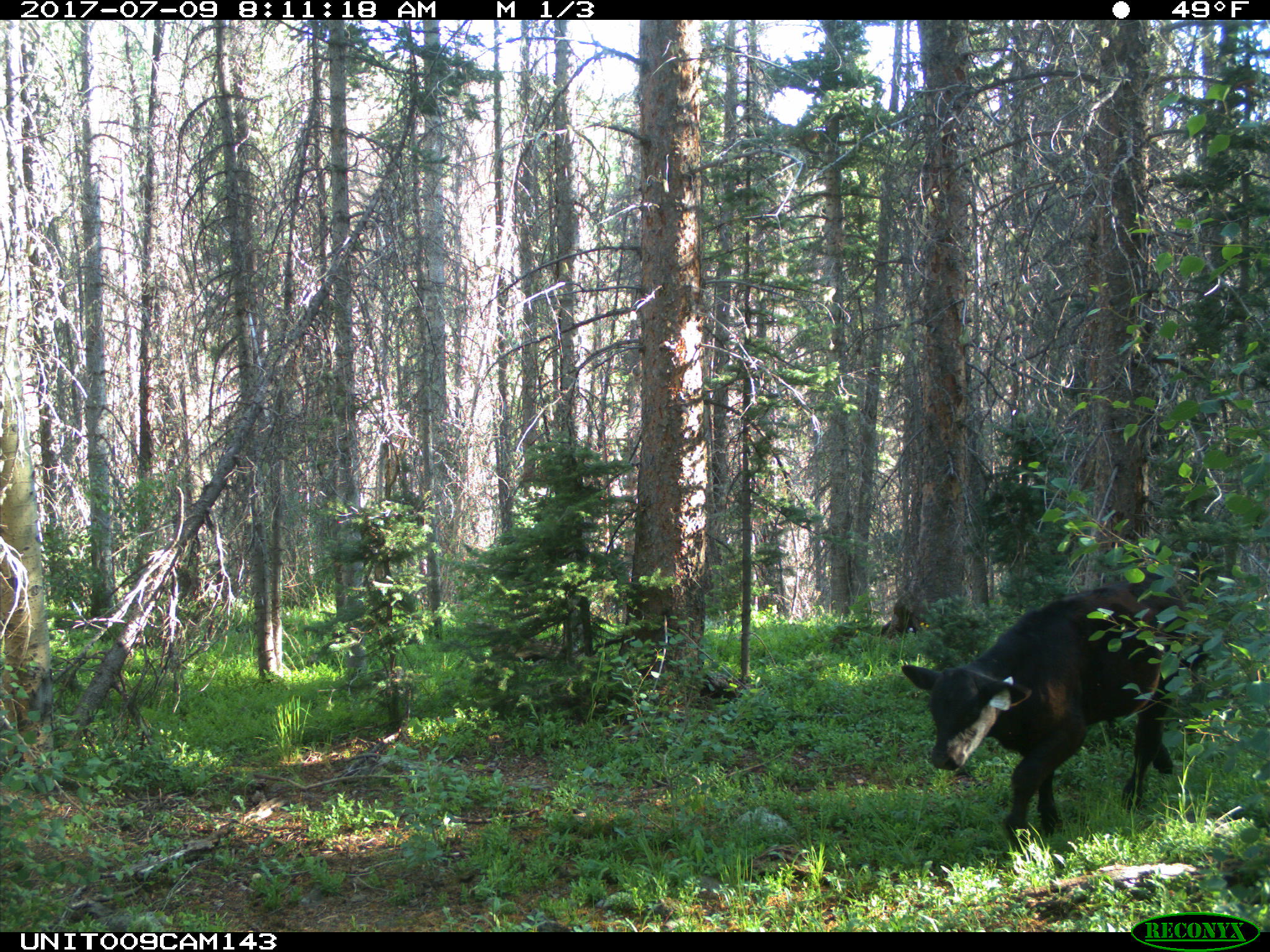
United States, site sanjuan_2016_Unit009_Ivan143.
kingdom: Animalia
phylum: Chordata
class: Mammalia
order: Artiodactyla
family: Bovidae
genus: Bos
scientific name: Bos taurus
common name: domestic cow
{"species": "Bos taurus (domestic cow)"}